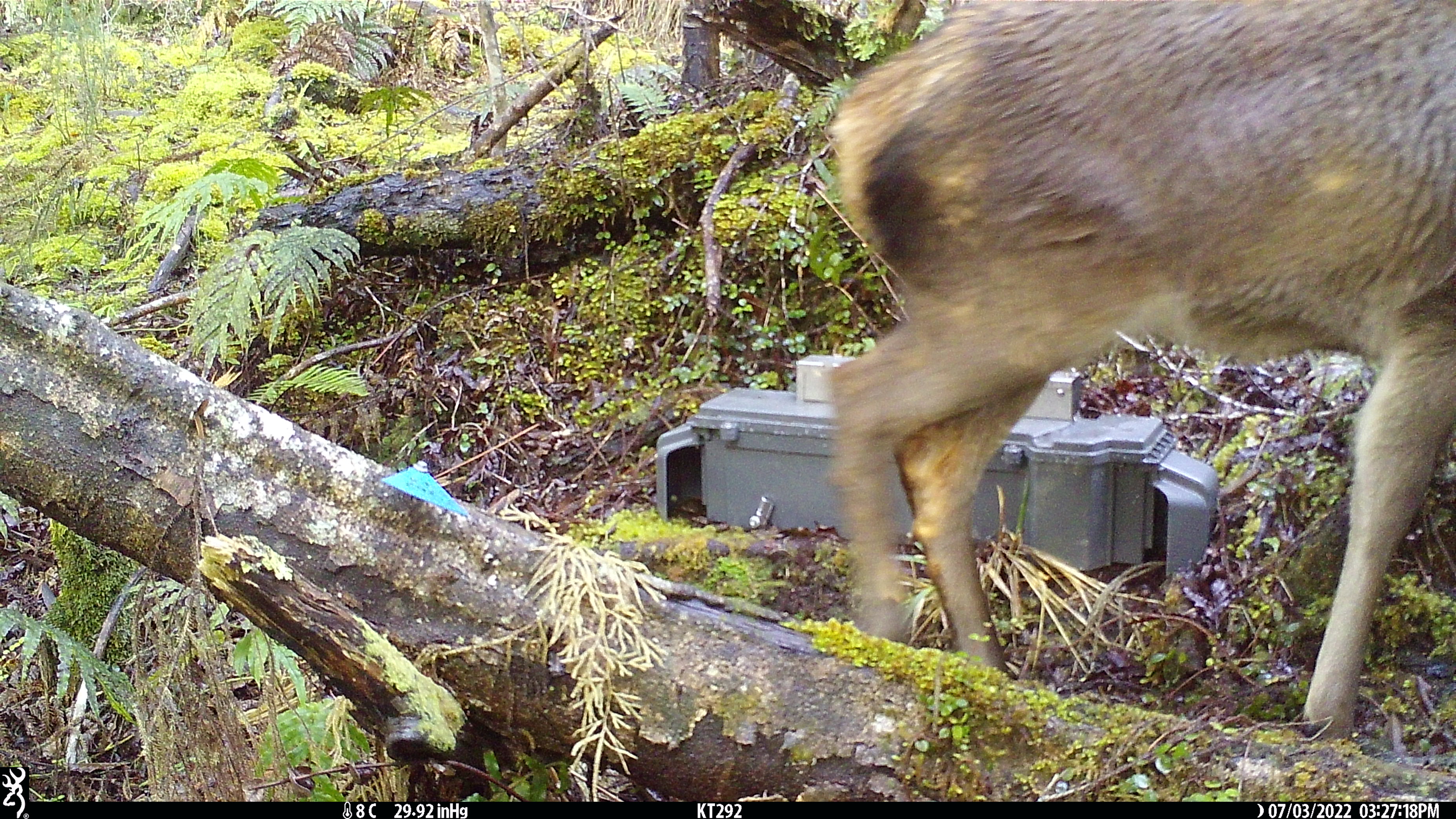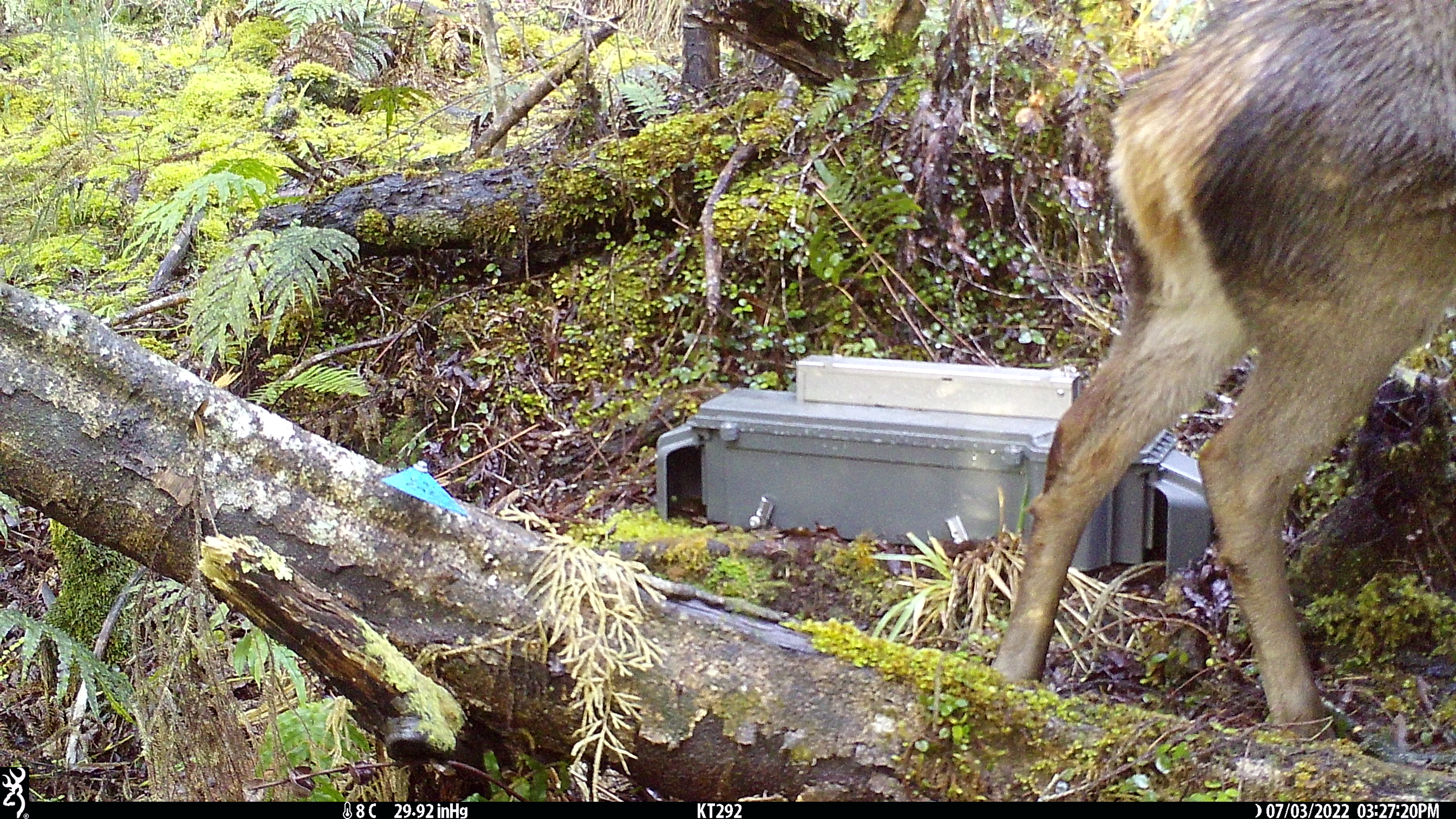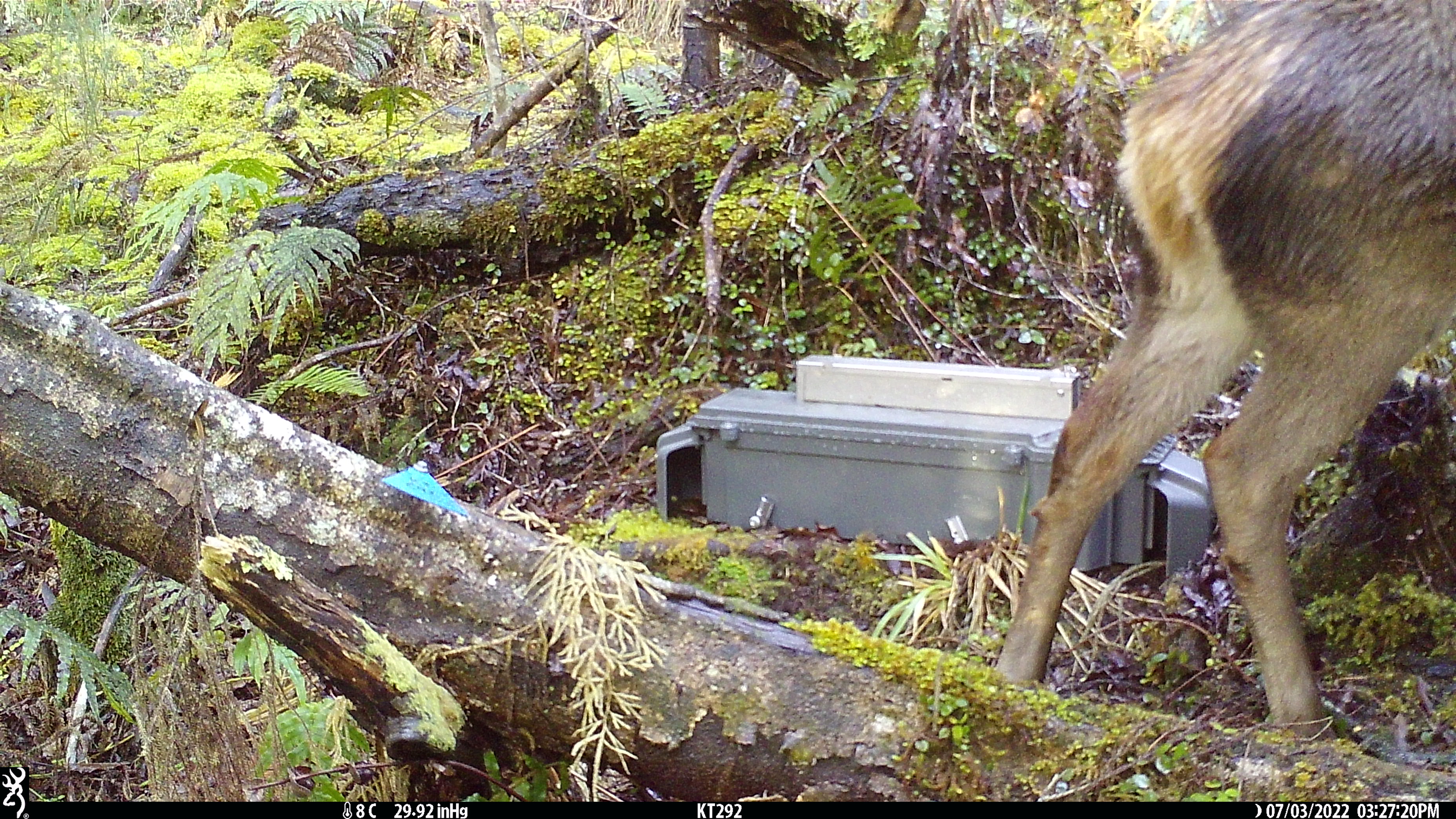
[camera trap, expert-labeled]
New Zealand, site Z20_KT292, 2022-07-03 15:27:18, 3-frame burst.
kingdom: Animalia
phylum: Chordata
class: Mammalia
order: Artiodactyla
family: Cervidae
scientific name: Cervidae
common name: deer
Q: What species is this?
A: Deer (Cervidae).